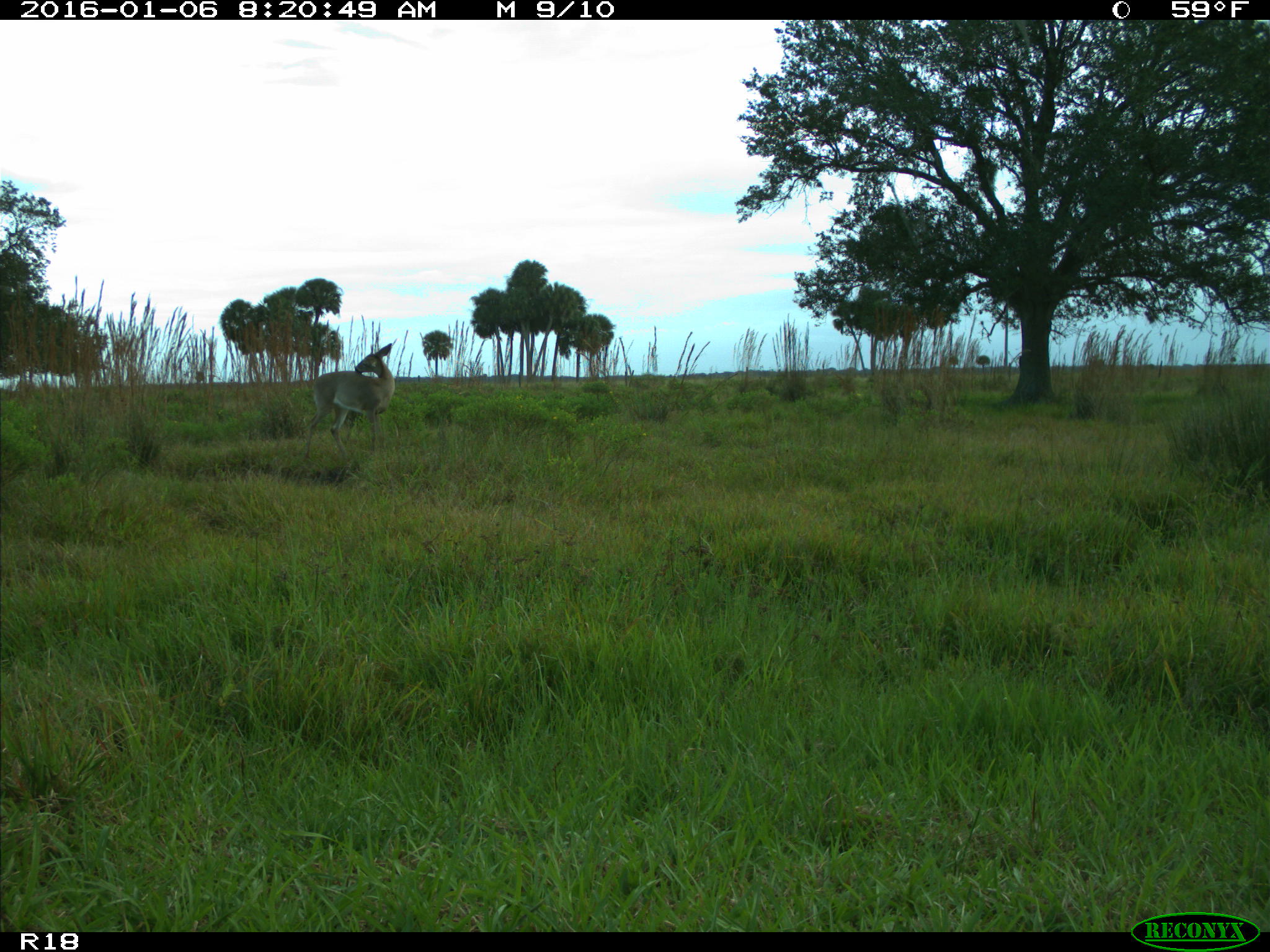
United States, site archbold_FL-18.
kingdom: Animalia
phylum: Chordata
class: Mammalia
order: Artiodactyla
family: Cervidae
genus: Odocoileus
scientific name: Odocoileus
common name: deer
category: unidentified deer